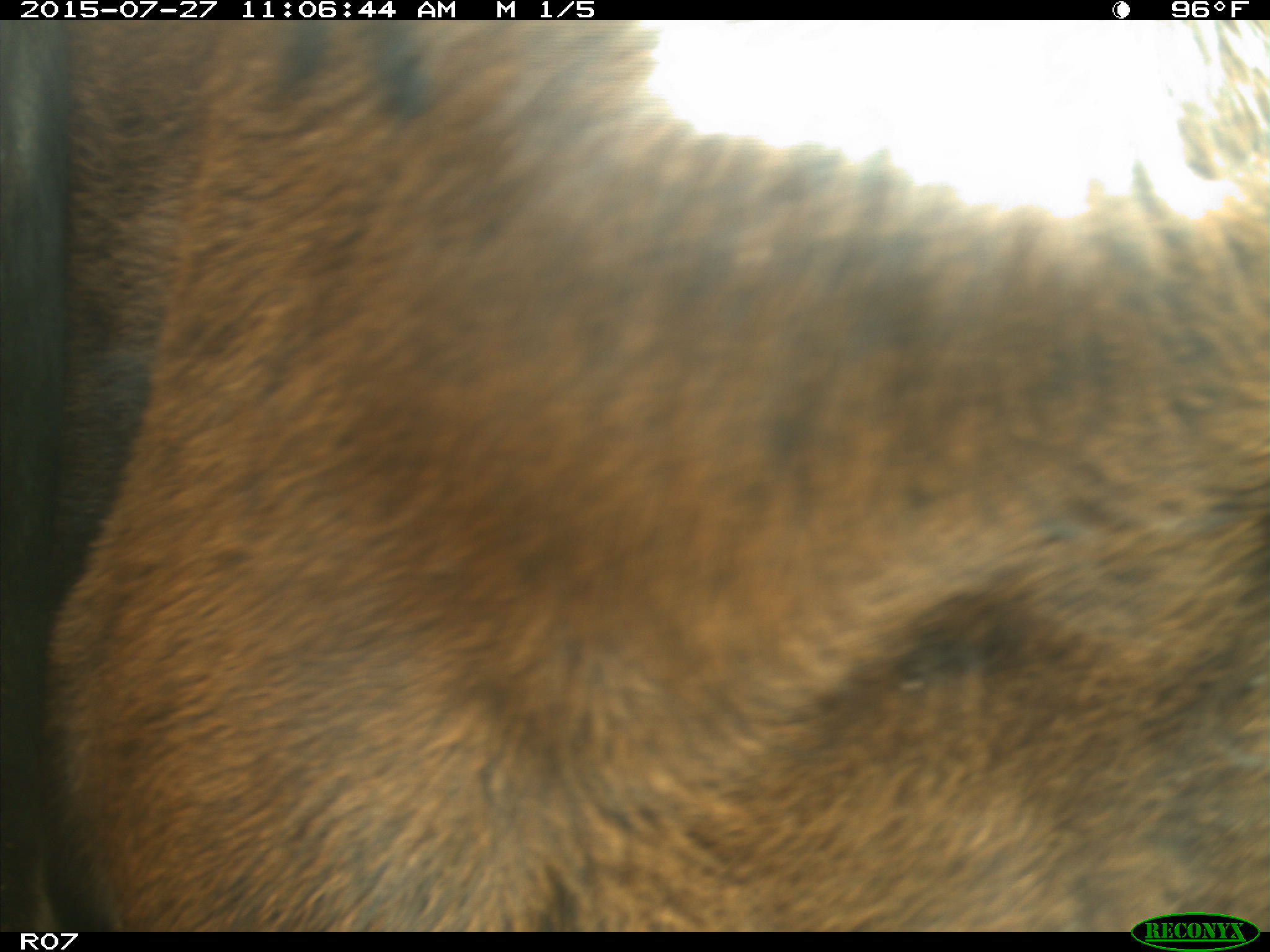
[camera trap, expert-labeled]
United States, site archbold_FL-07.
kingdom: Animalia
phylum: Chordata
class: Mammalia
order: Artiodactyla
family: Bovidae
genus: Bos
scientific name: Bos taurus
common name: domestic cow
Bos taurus (domestic cow).